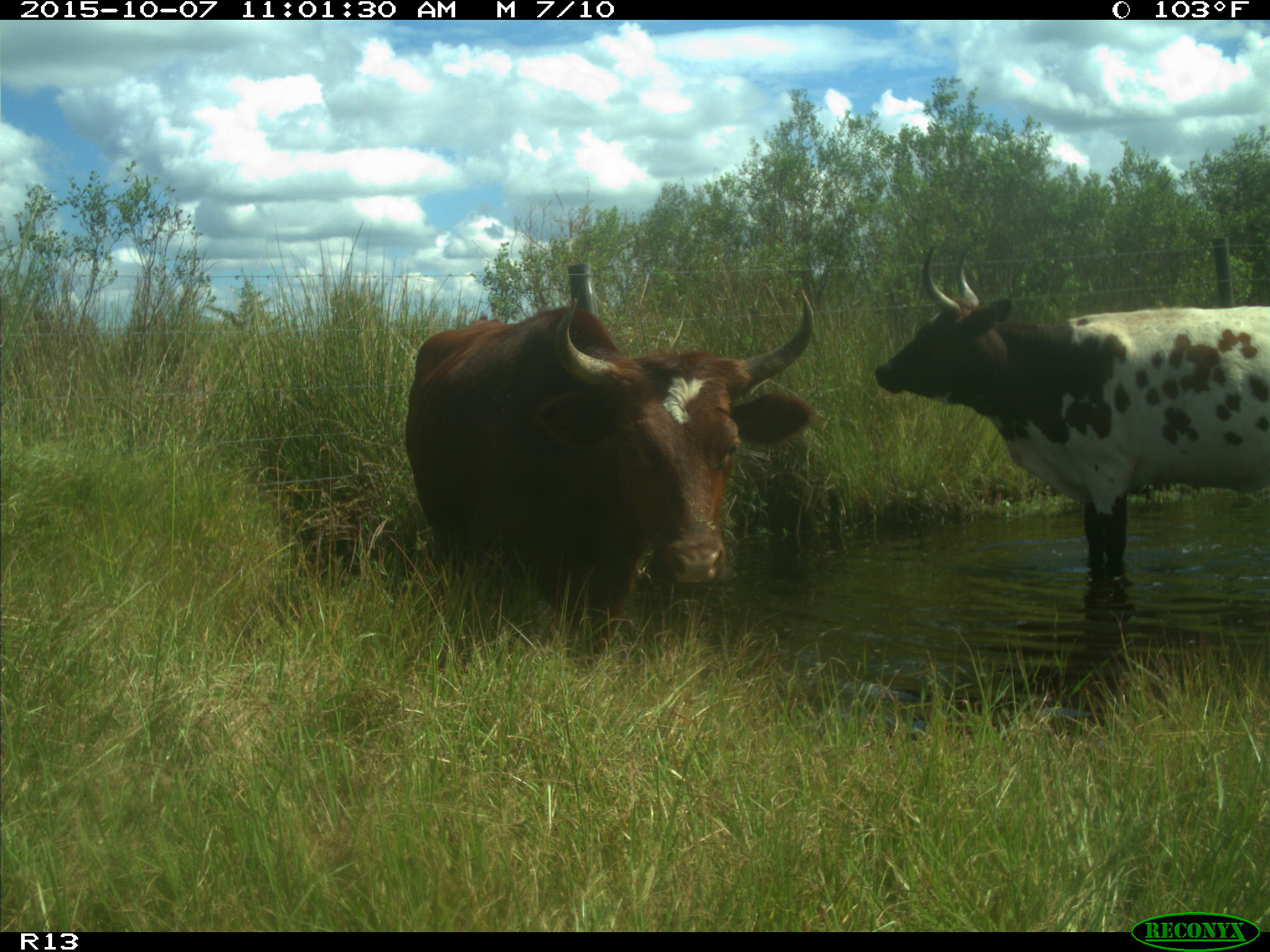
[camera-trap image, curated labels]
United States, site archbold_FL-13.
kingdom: Animalia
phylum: Chordata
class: Mammalia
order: Artiodactyla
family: Bovidae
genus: Bos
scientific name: Bos taurus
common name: domestic cow